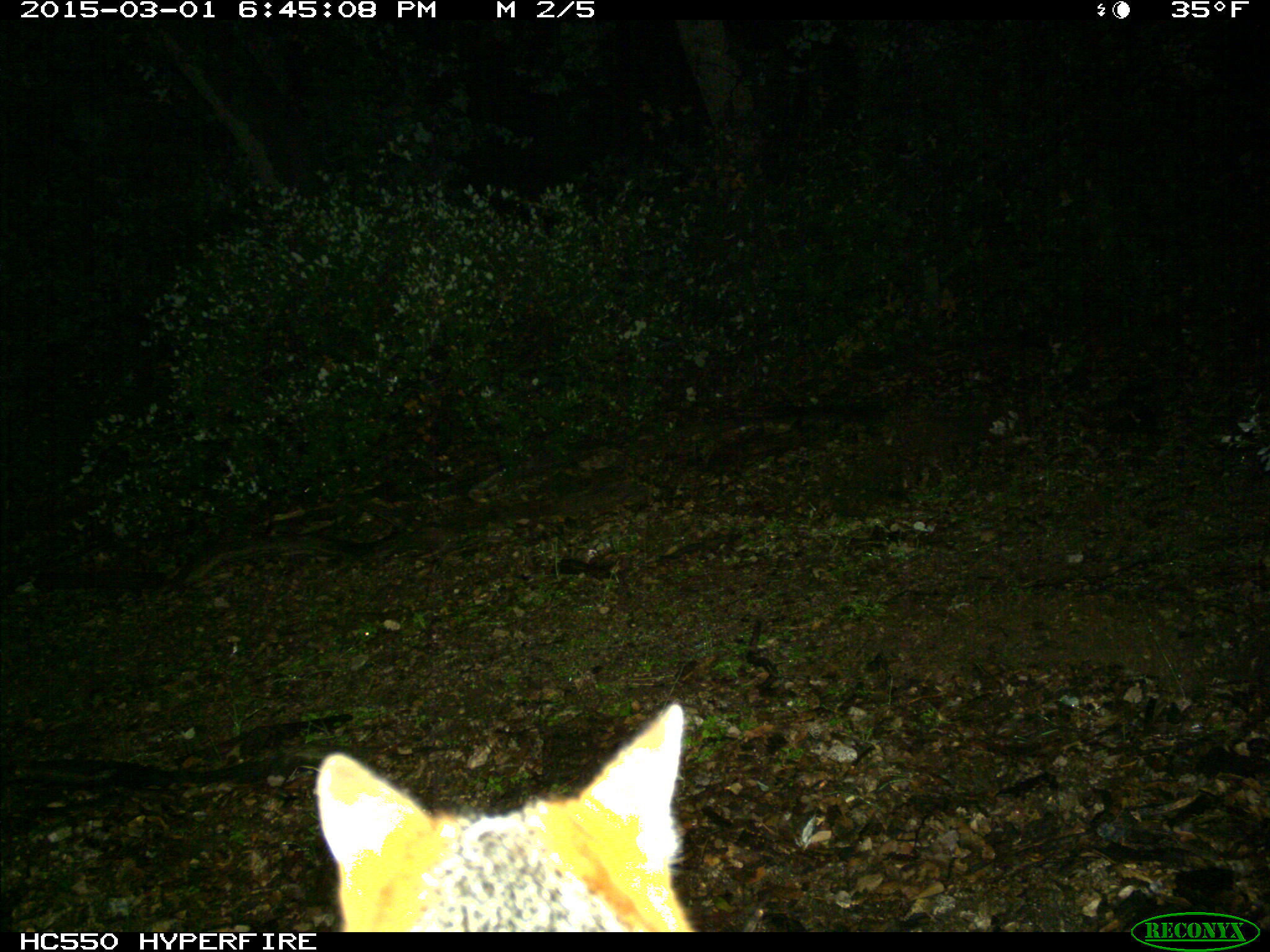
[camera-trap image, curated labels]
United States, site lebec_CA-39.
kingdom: Animalia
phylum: Chordata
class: Mammalia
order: Carnivora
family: Canidae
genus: Urocyon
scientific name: Urocyon cinereoargenteus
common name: gray fox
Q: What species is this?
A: Urocyon cinereoargenteus (gray fox).